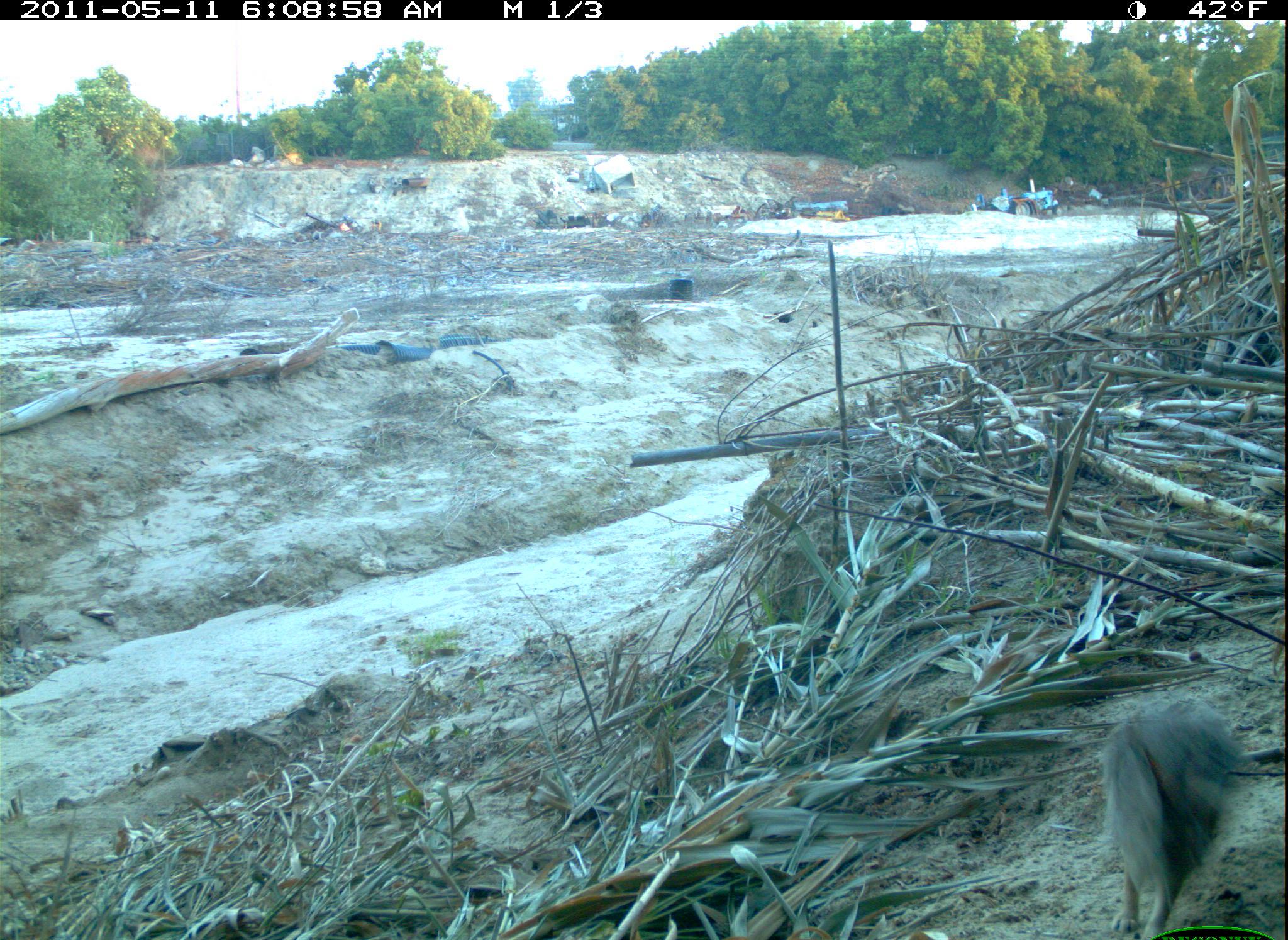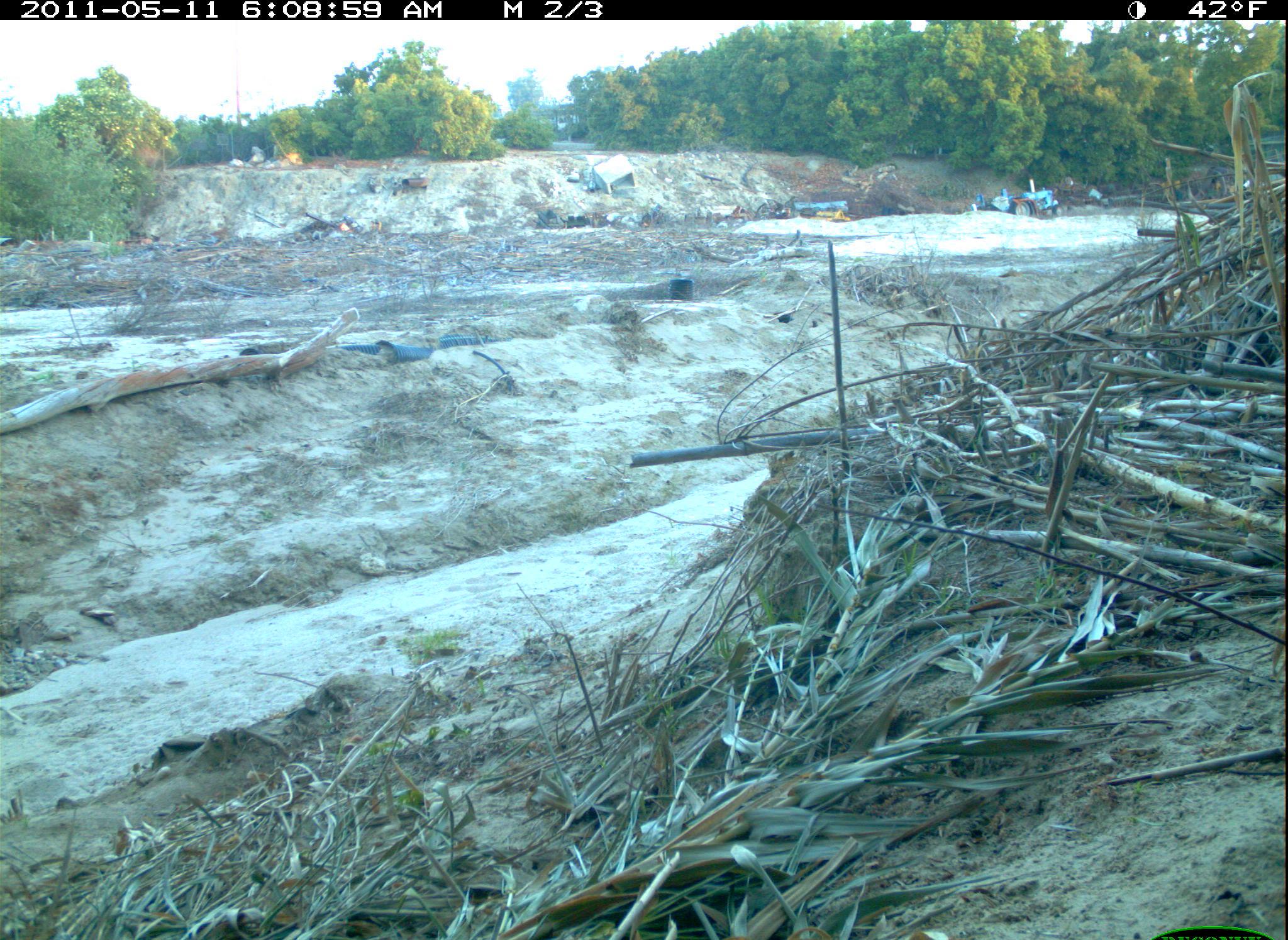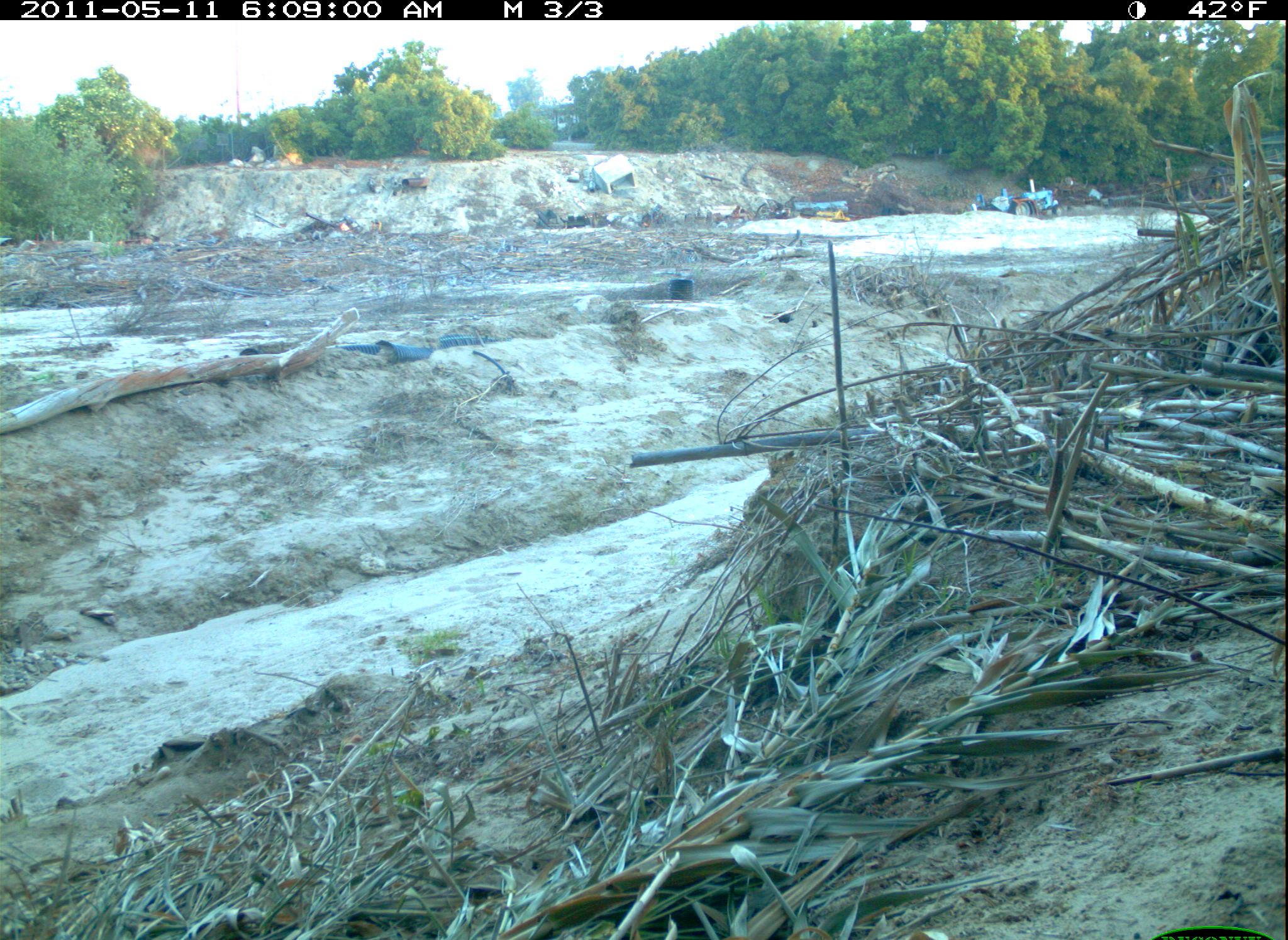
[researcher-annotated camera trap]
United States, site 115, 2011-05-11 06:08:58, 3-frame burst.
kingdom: Animalia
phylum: Chordata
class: Mammalia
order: Lagomorpha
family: Leporidae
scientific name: Leporidae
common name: rabbits and hares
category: rabbit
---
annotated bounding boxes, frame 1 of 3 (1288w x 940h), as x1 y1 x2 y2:
rabbit: 1071 680 1256 931